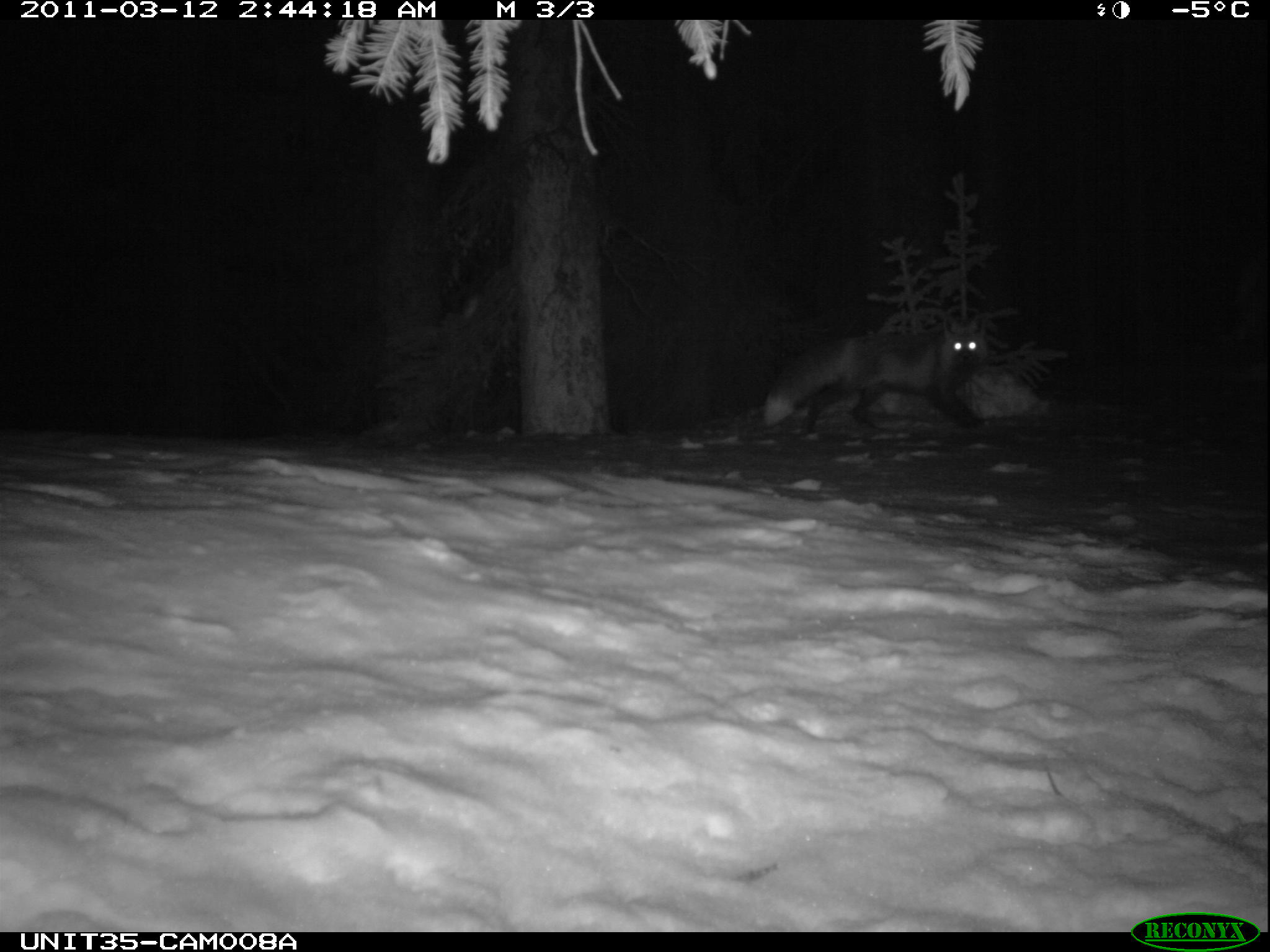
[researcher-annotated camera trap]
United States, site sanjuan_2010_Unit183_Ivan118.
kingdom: Animalia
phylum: Chordata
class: Mammalia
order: Carnivora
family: Canidae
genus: Vulpes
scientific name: Vulpes vulpes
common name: red fox